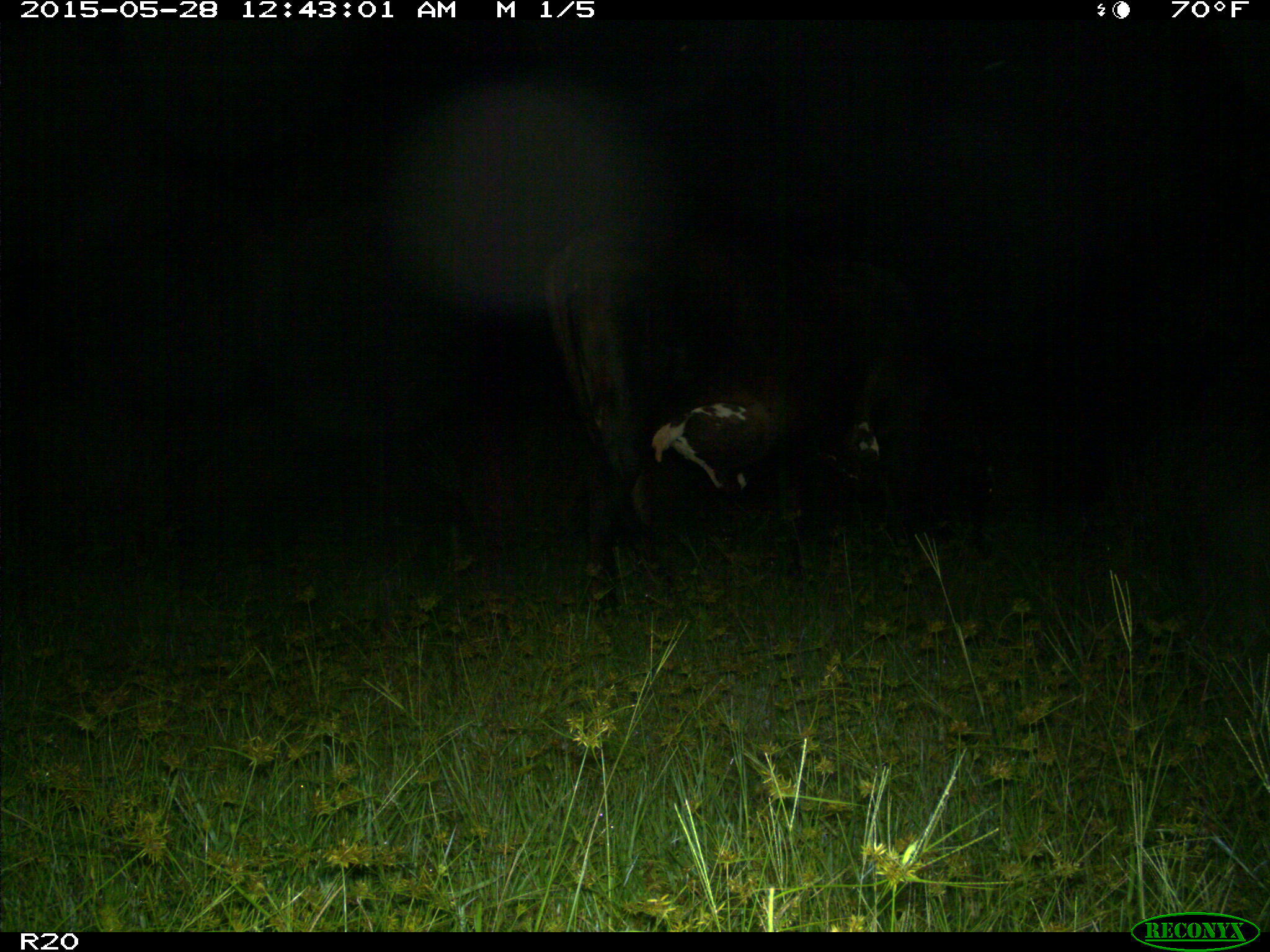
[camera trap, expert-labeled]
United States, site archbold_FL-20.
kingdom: Animalia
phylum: Chordata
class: Mammalia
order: Artiodactyla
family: Bovidae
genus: Bos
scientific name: Bos taurus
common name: domestic cow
Bos taurus (domestic cow).